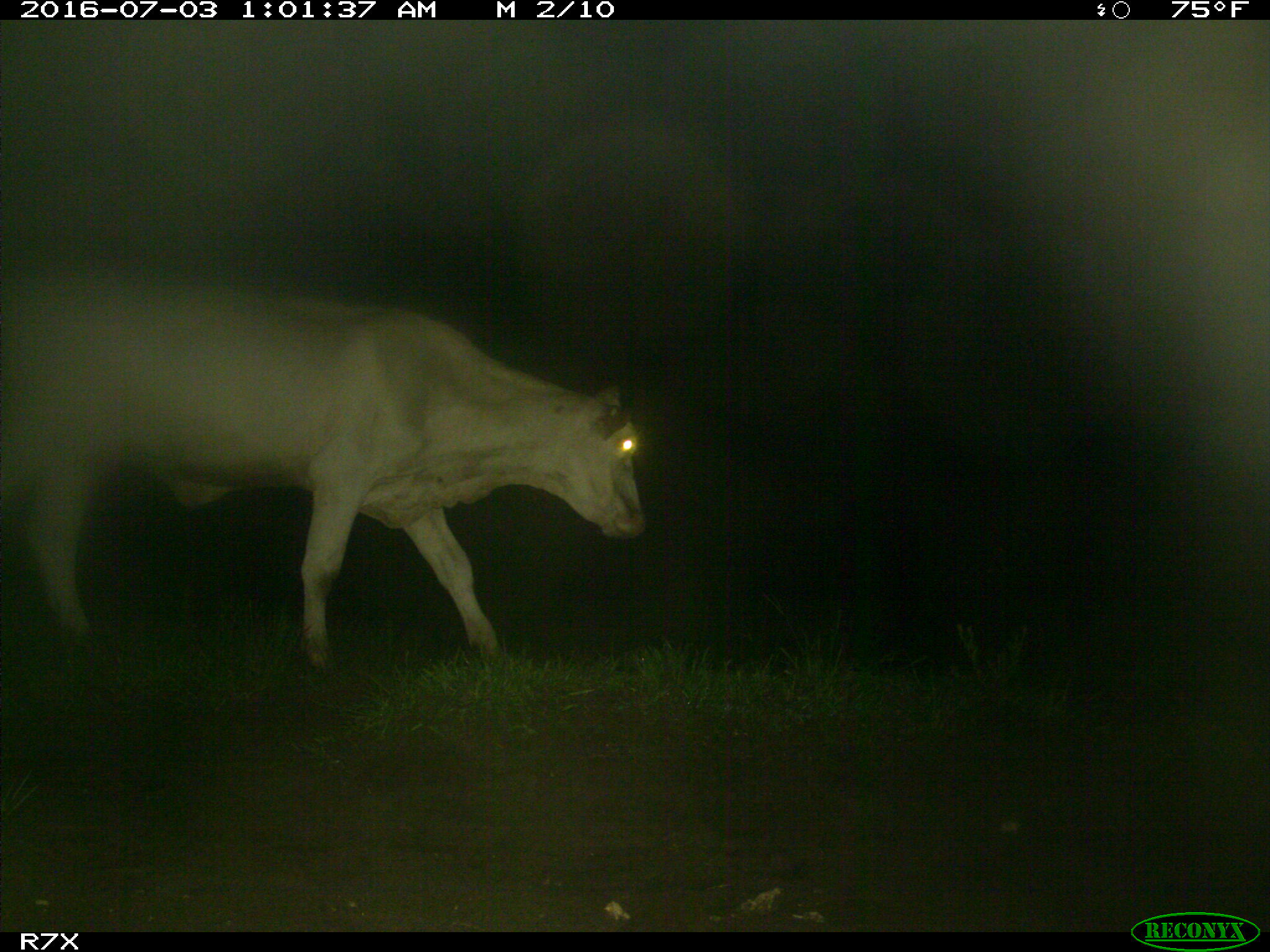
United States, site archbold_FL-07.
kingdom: Animalia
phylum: Chordata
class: Mammalia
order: Artiodactyla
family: Bovidae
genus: Bos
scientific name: Bos taurus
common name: domestic cow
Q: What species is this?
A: Bos taurus (domestic cow).